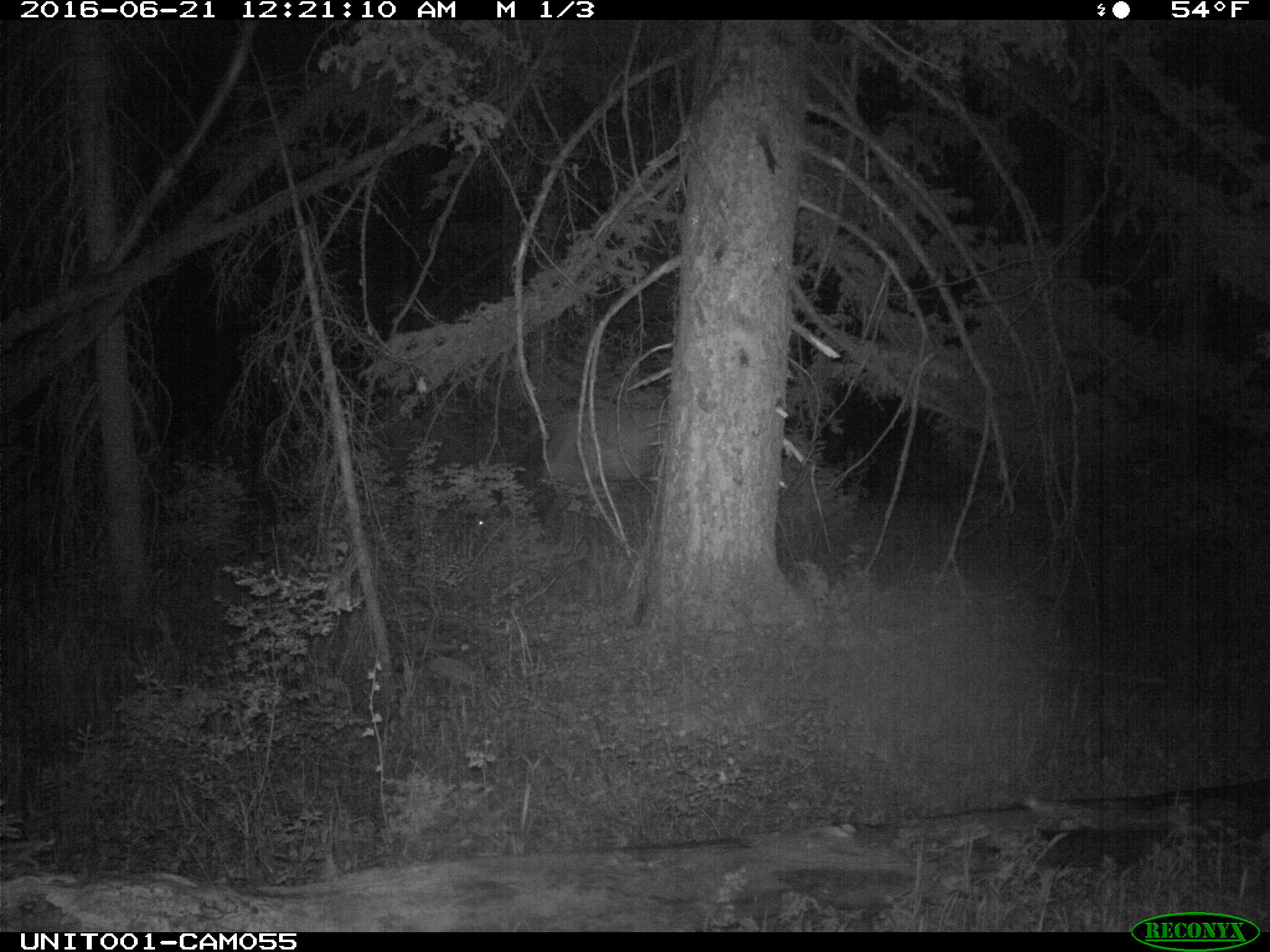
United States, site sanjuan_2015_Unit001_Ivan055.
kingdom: Animalia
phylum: Chordata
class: Mammalia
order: Artiodactyla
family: Cervidae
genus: Cervus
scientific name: Cervus elaphus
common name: red deer